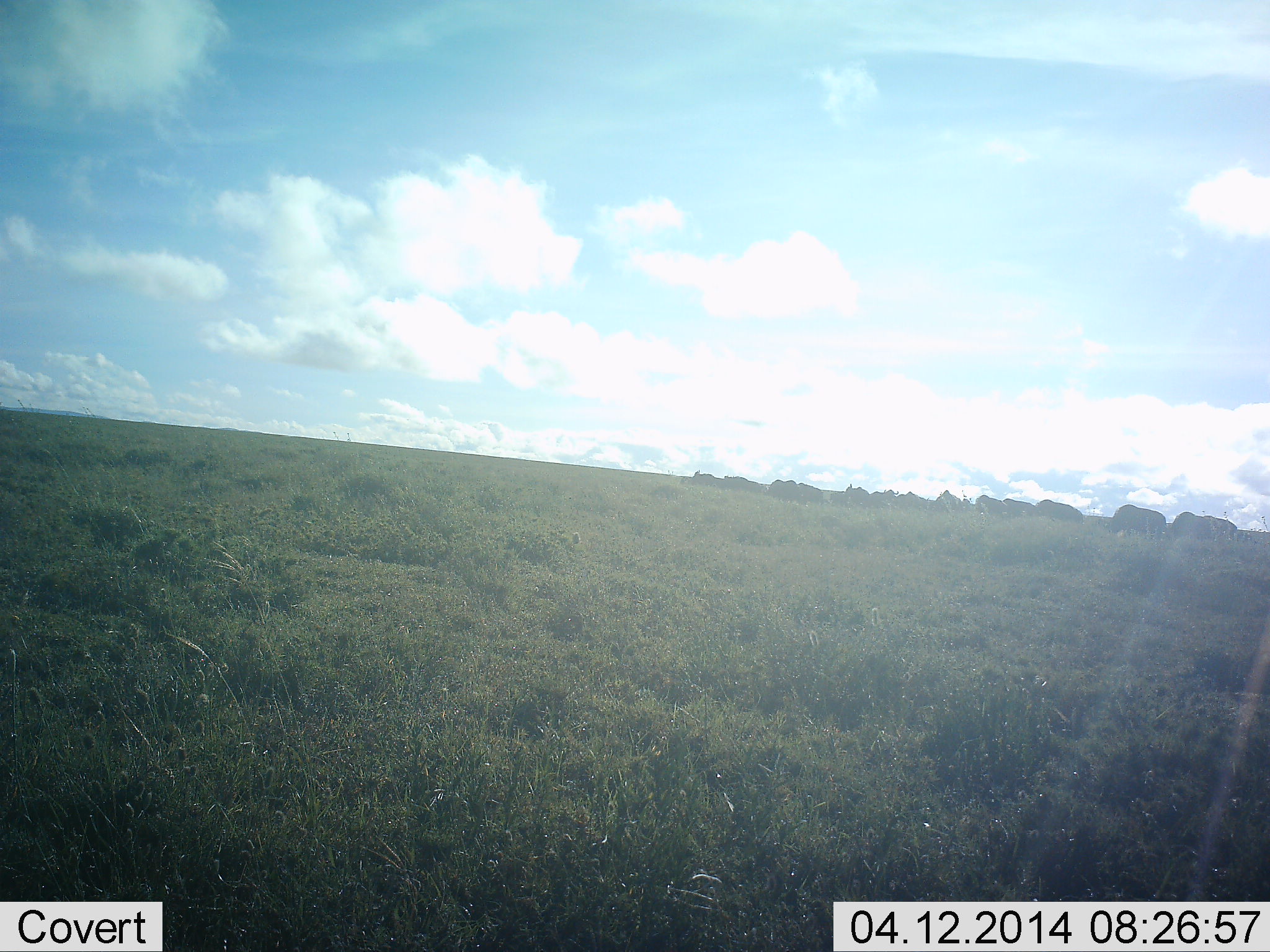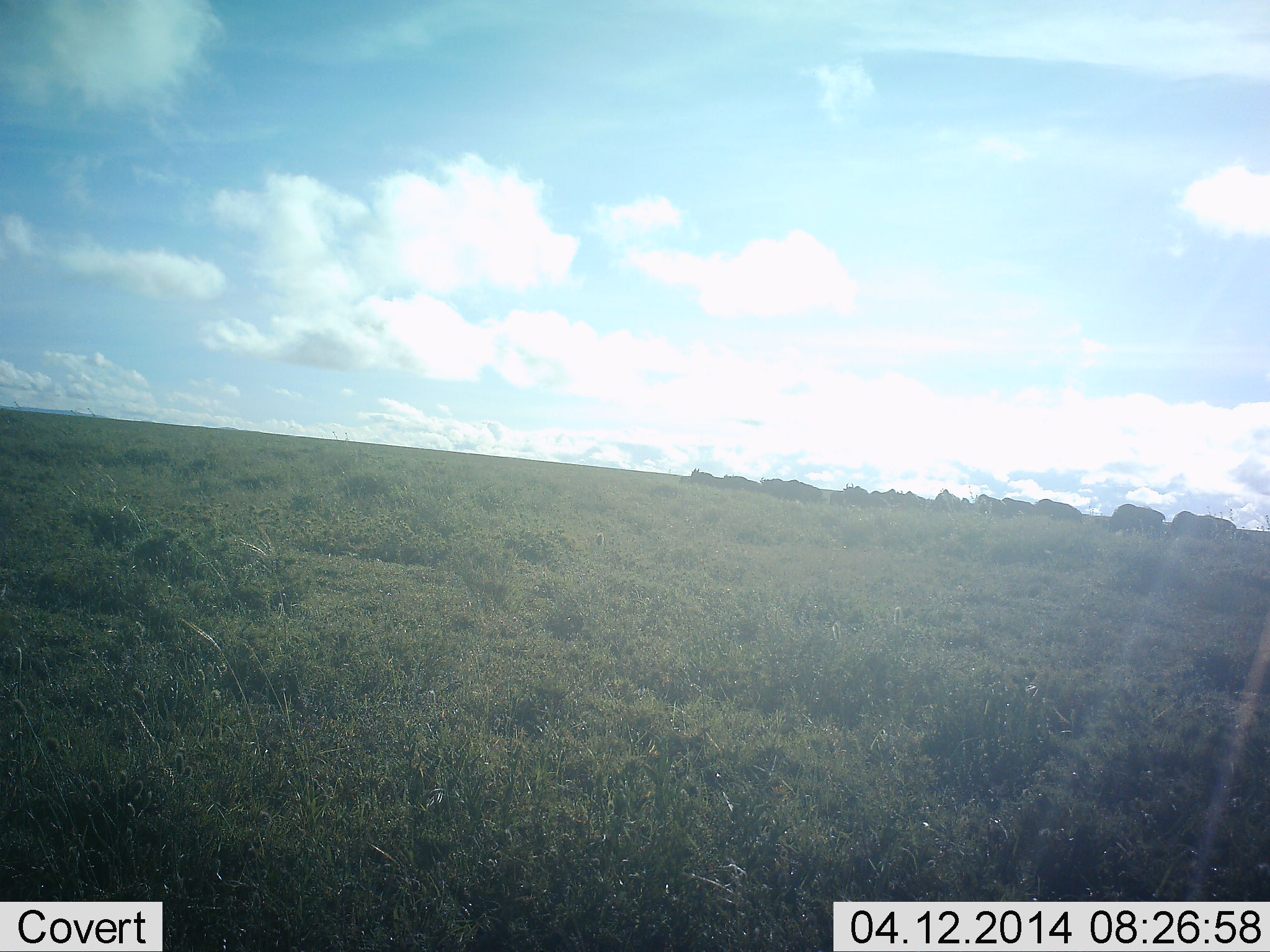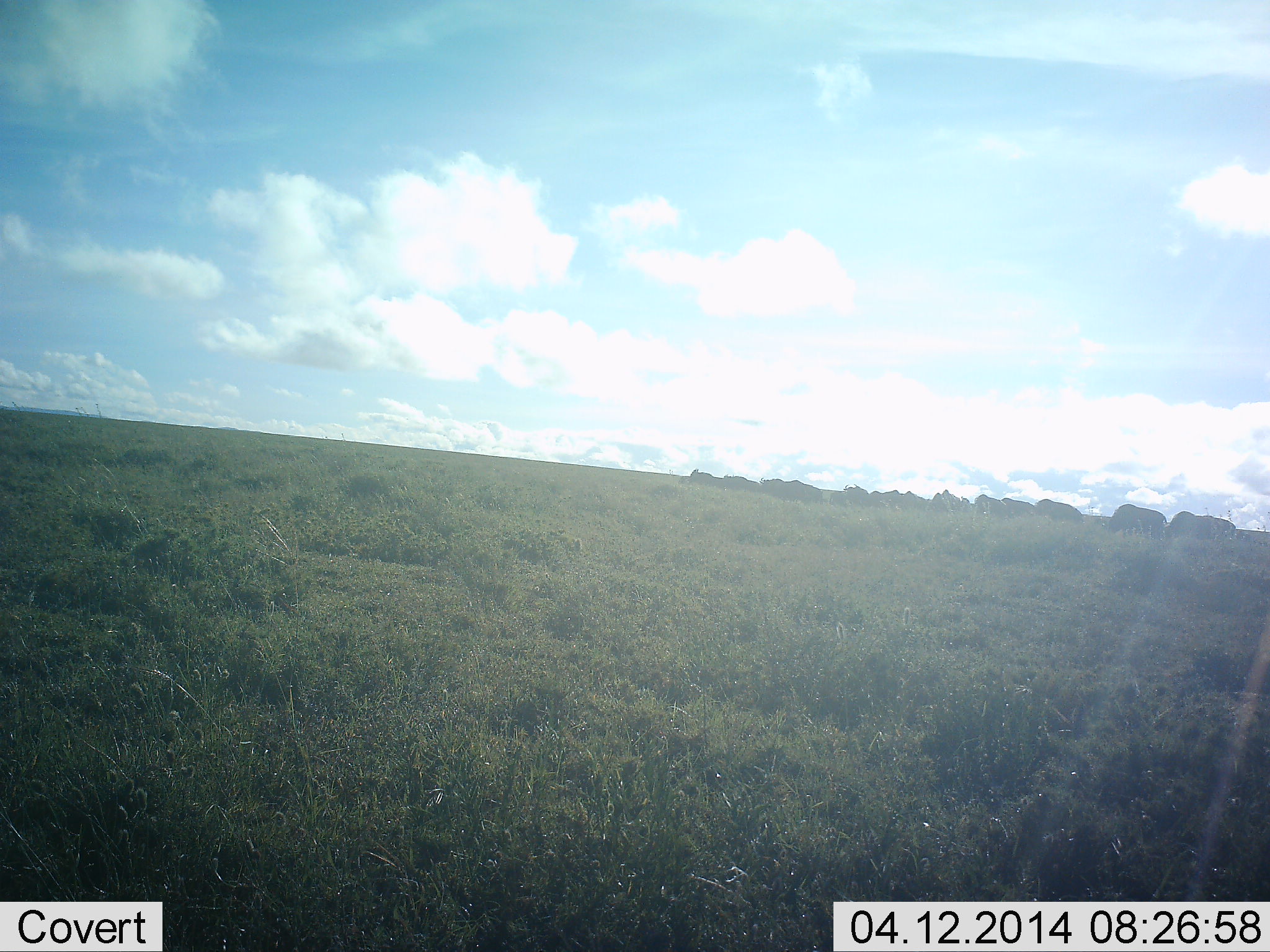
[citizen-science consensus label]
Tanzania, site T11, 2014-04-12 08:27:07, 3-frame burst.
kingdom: Animalia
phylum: Chordata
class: Mammalia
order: Artiodactyla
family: Bovidae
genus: Connochaetes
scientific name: Connochaetes taurinus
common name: blue wildebeest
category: wildebeest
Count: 11-50.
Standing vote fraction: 40%.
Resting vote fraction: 10%.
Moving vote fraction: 10%.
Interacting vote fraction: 0%.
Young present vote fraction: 0%.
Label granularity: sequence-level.